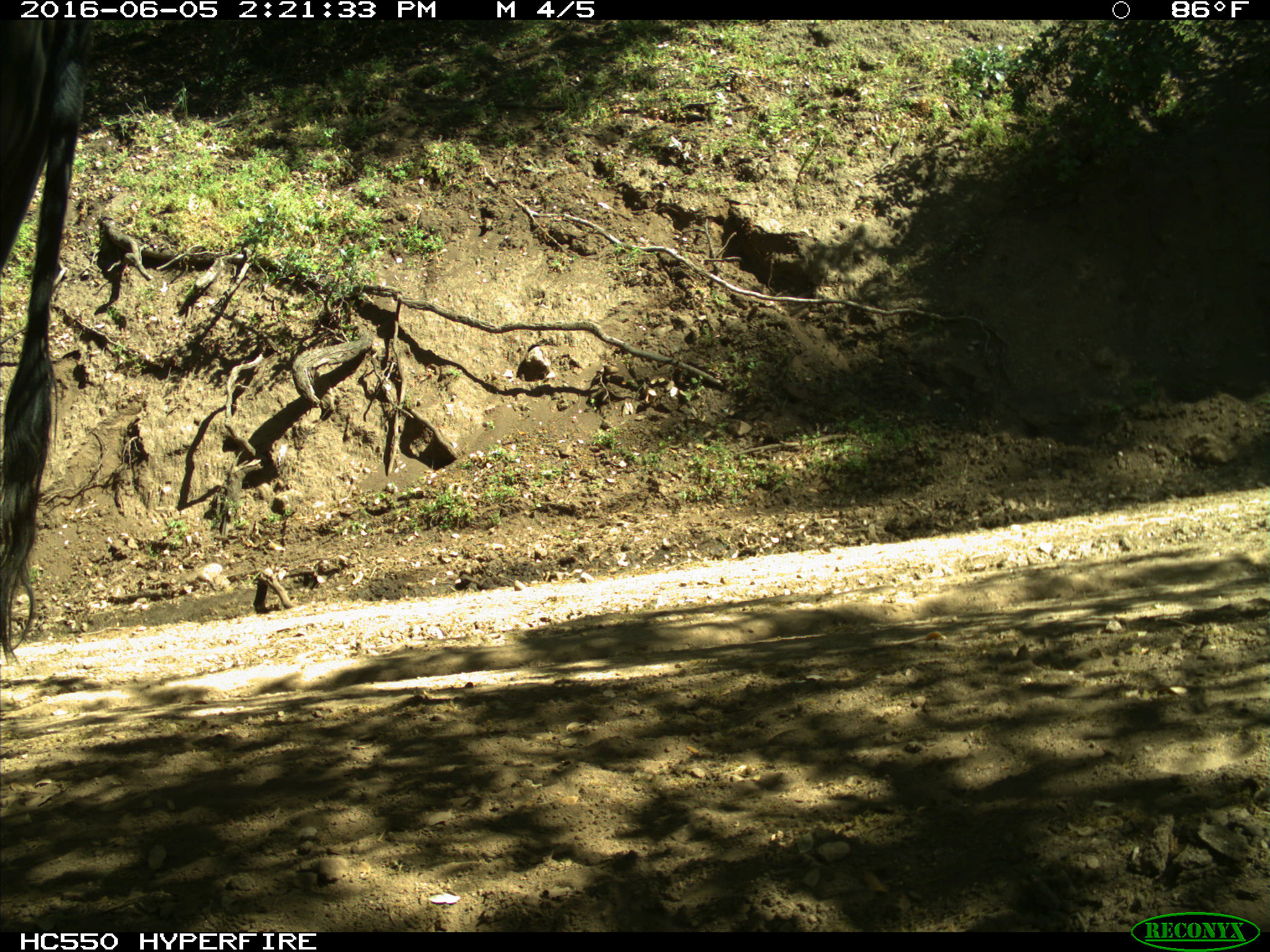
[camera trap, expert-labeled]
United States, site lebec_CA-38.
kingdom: Animalia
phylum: Chordata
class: Mammalia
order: Artiodactyla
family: Bovidae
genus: Bos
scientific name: Bos taurus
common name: domestic cow